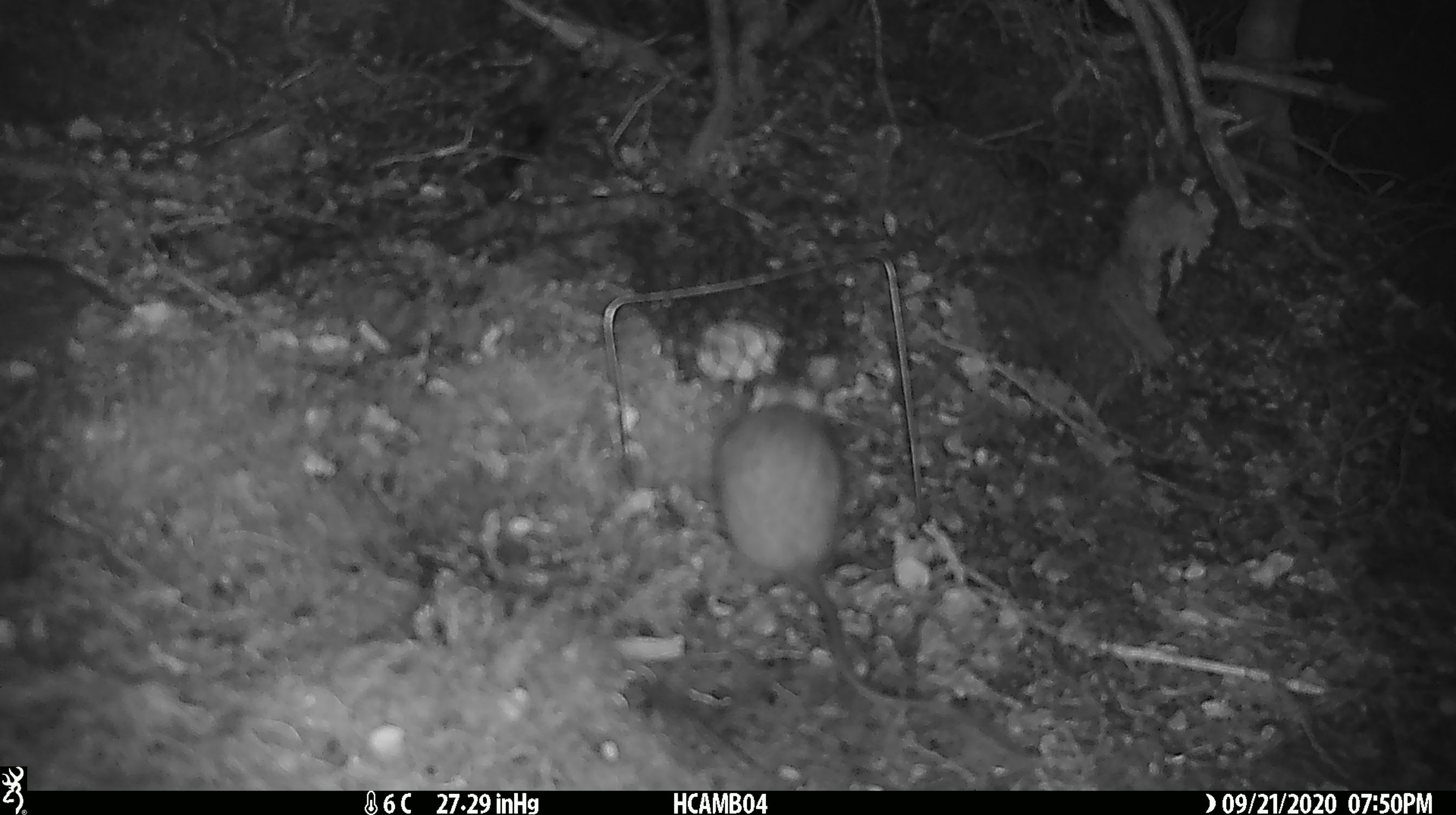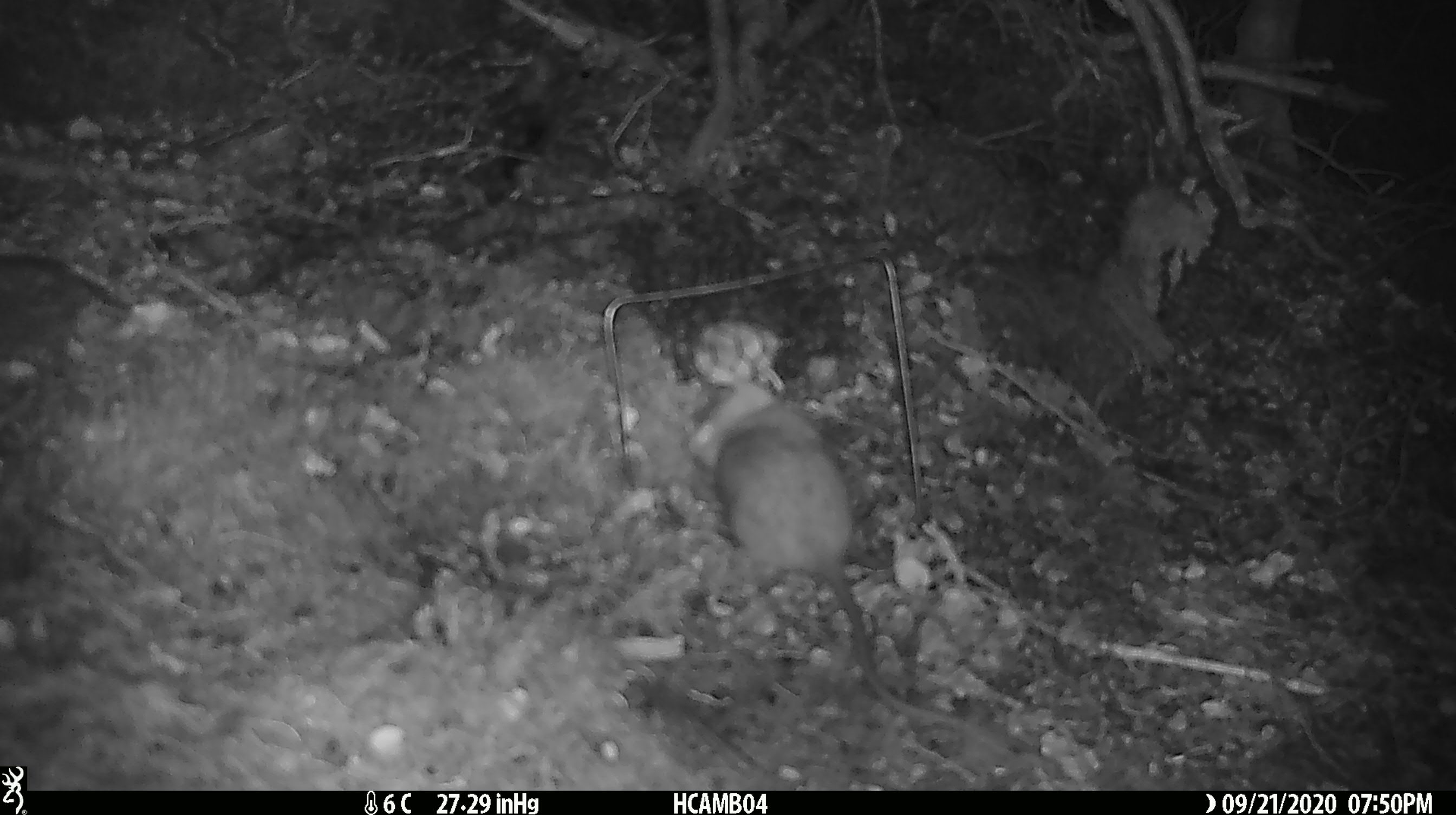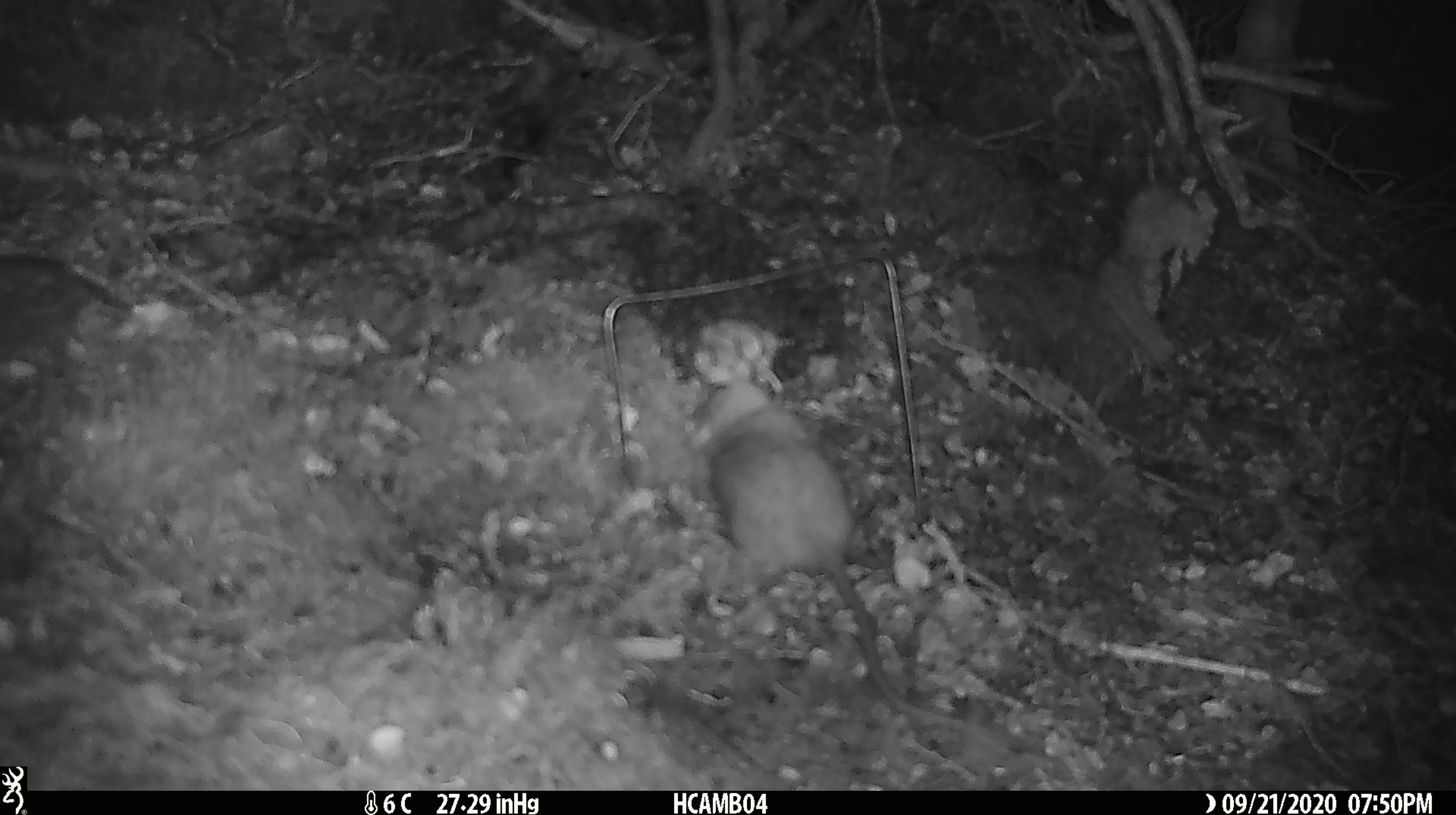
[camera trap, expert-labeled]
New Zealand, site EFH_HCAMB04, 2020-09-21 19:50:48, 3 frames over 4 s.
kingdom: Animalia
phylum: Chordata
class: Mammalia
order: Rodentia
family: Muridae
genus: Rattus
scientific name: Rattus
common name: rat